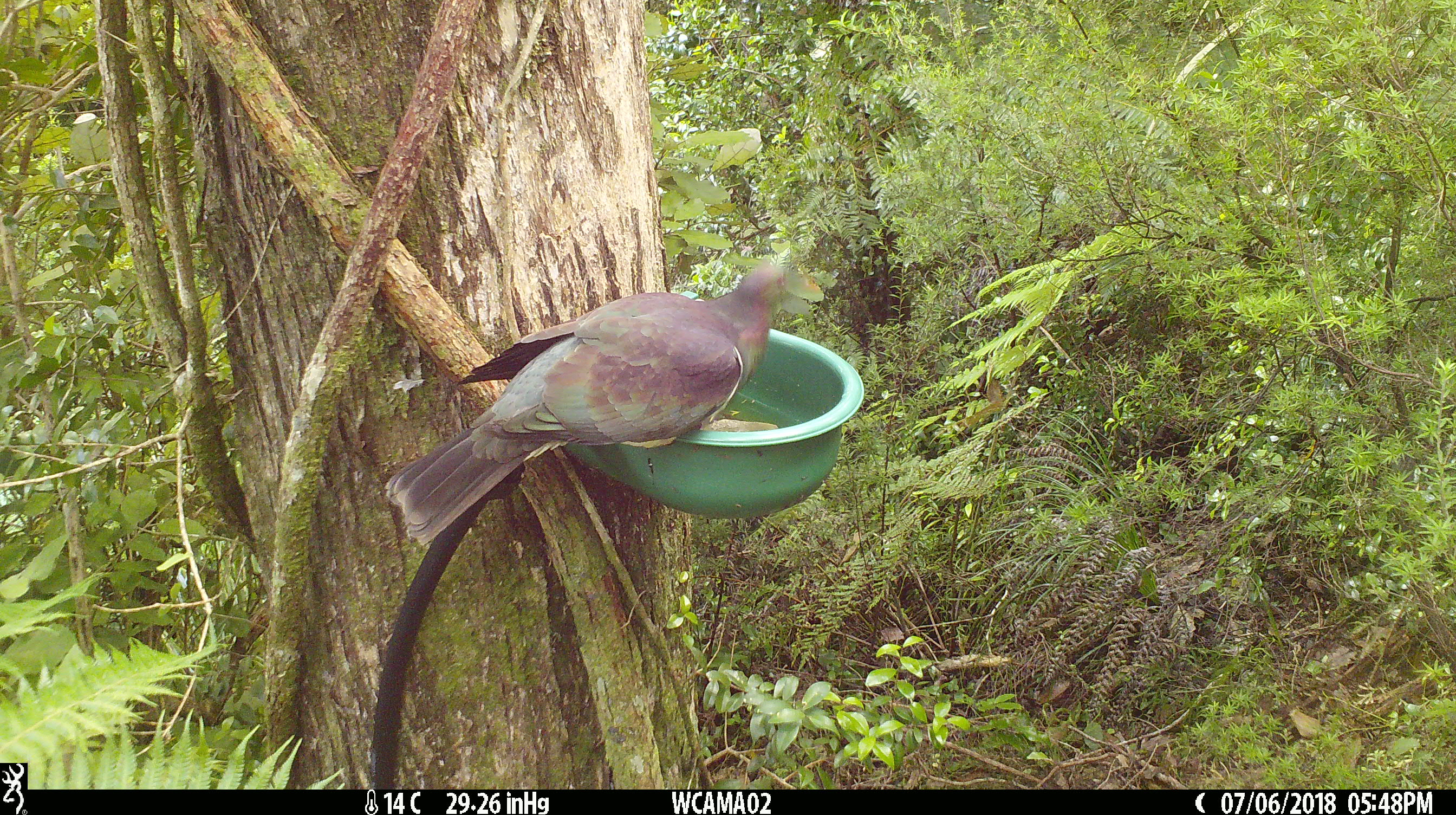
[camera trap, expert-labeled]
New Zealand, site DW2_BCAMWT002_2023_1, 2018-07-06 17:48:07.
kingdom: Animalia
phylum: Chordata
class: Aves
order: Columbiformes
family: Columbidae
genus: Hemiphaga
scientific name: Hemiphaga novaeseelandiae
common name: new zealand pigeon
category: kereru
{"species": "kereru (new zealand pigeon) (Hemiphaga novaeseelandiae)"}